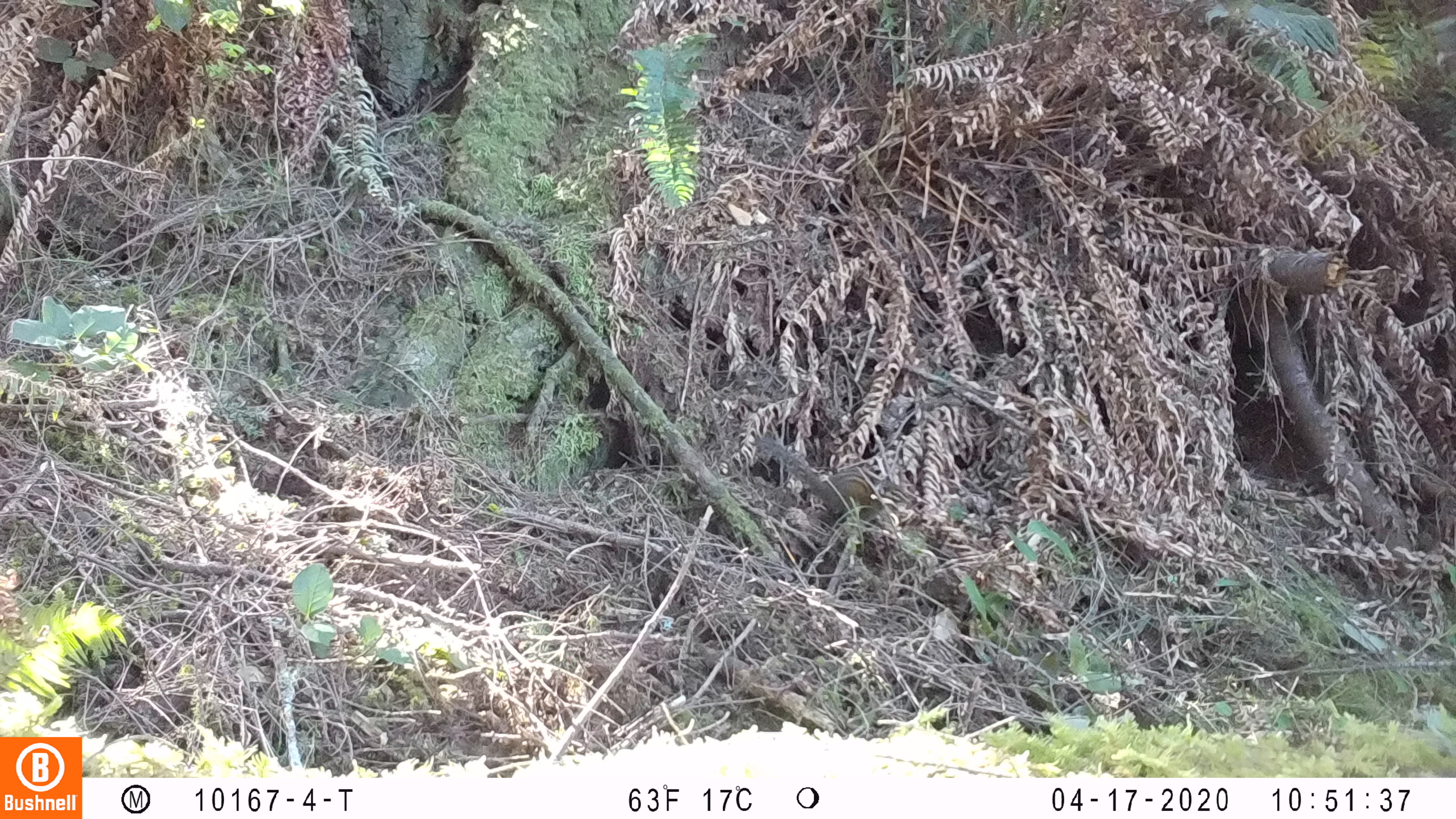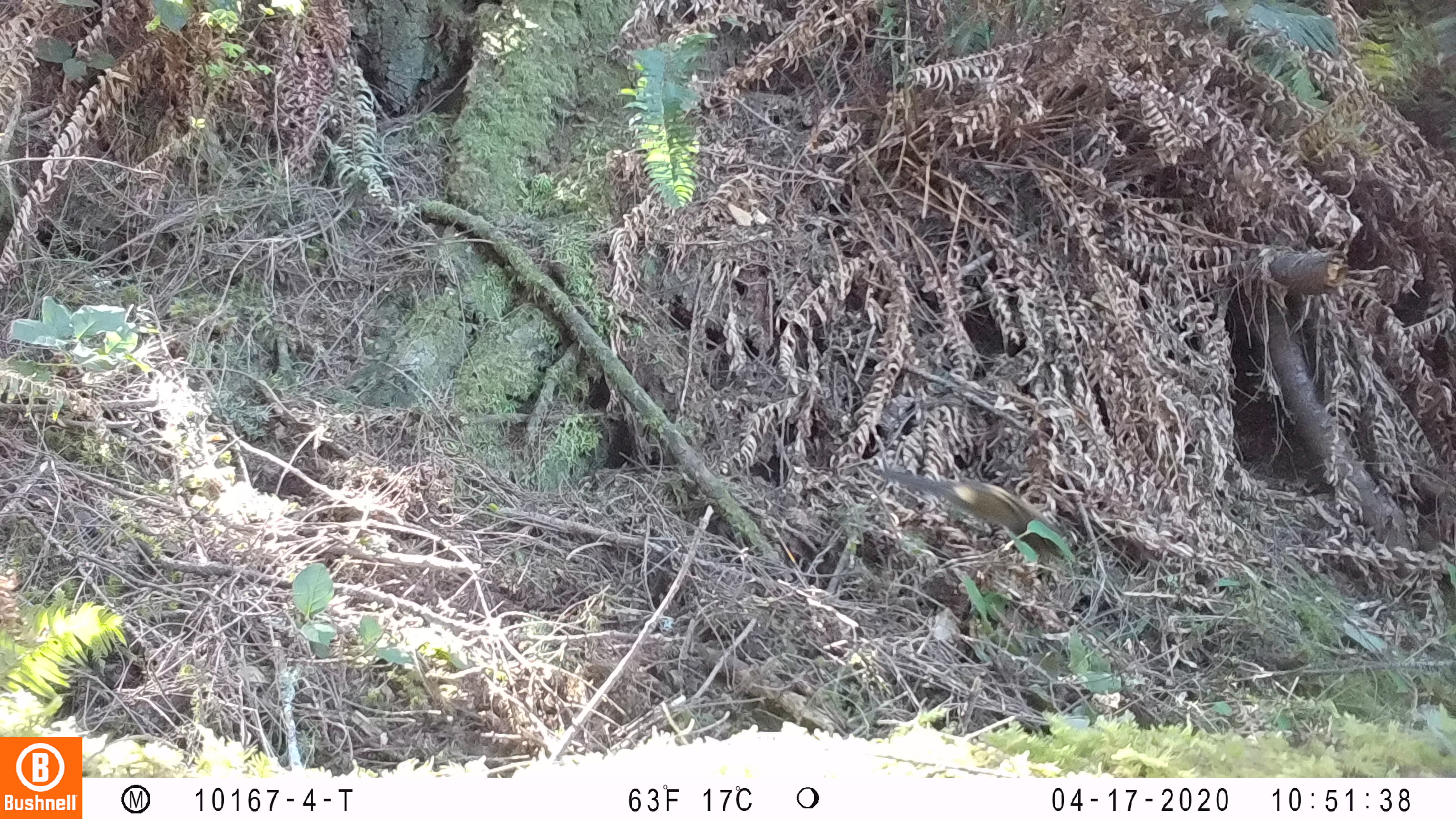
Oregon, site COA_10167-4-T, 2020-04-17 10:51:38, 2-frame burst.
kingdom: Animalia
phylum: Chordata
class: Mammalia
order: Rodentia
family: Sciuridae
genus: Neotamias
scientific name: Neotamias townsendii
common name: townsend's chipmunk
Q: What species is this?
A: Townsend's chipmunk (Neotamias townsendii).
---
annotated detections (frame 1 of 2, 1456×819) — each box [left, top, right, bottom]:
townsend's chipmunk: [755, 421, 880, 520]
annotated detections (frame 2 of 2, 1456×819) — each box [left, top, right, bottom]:
townsend's chipmunk: [874, 457, 1066, 558]